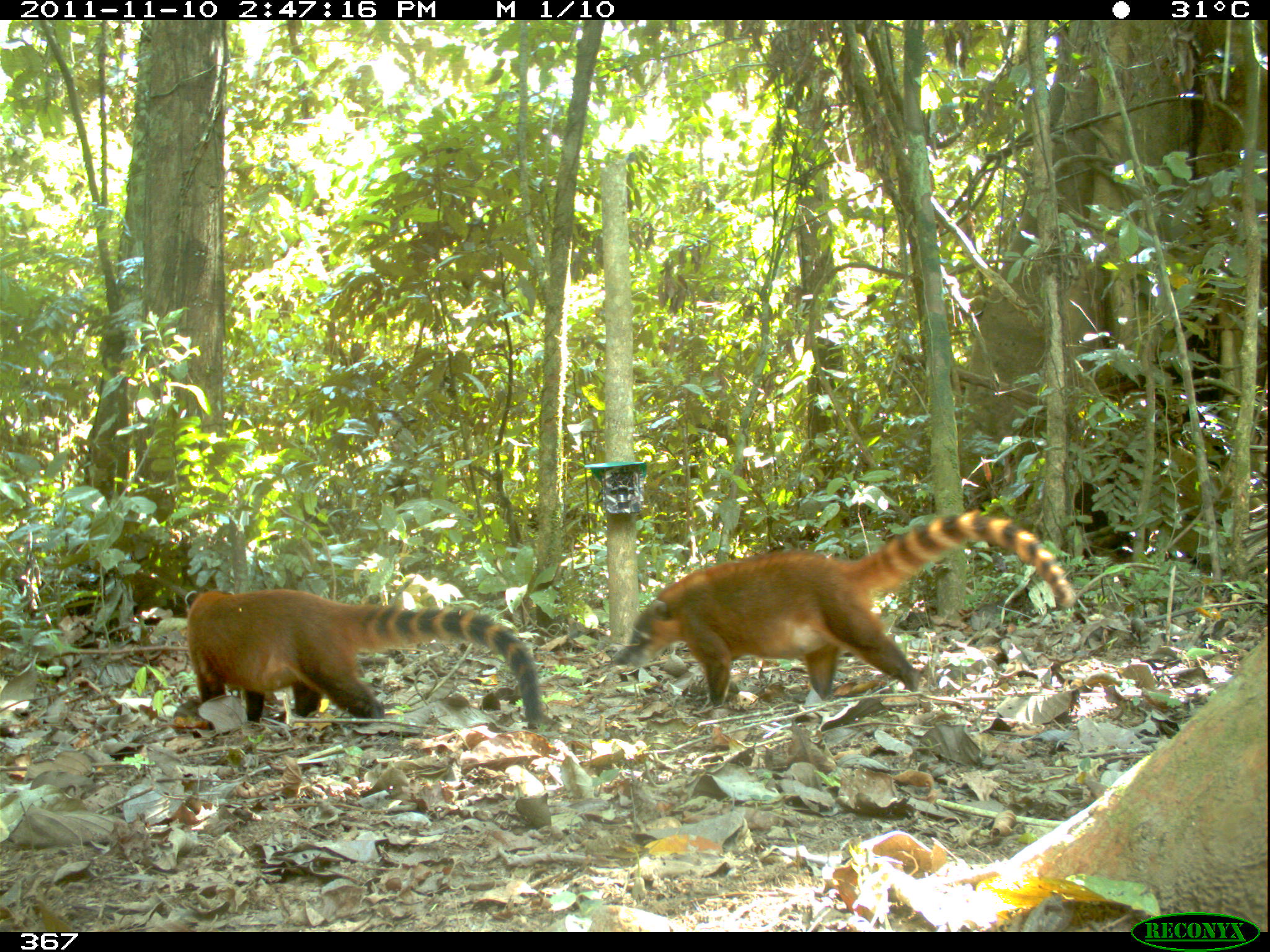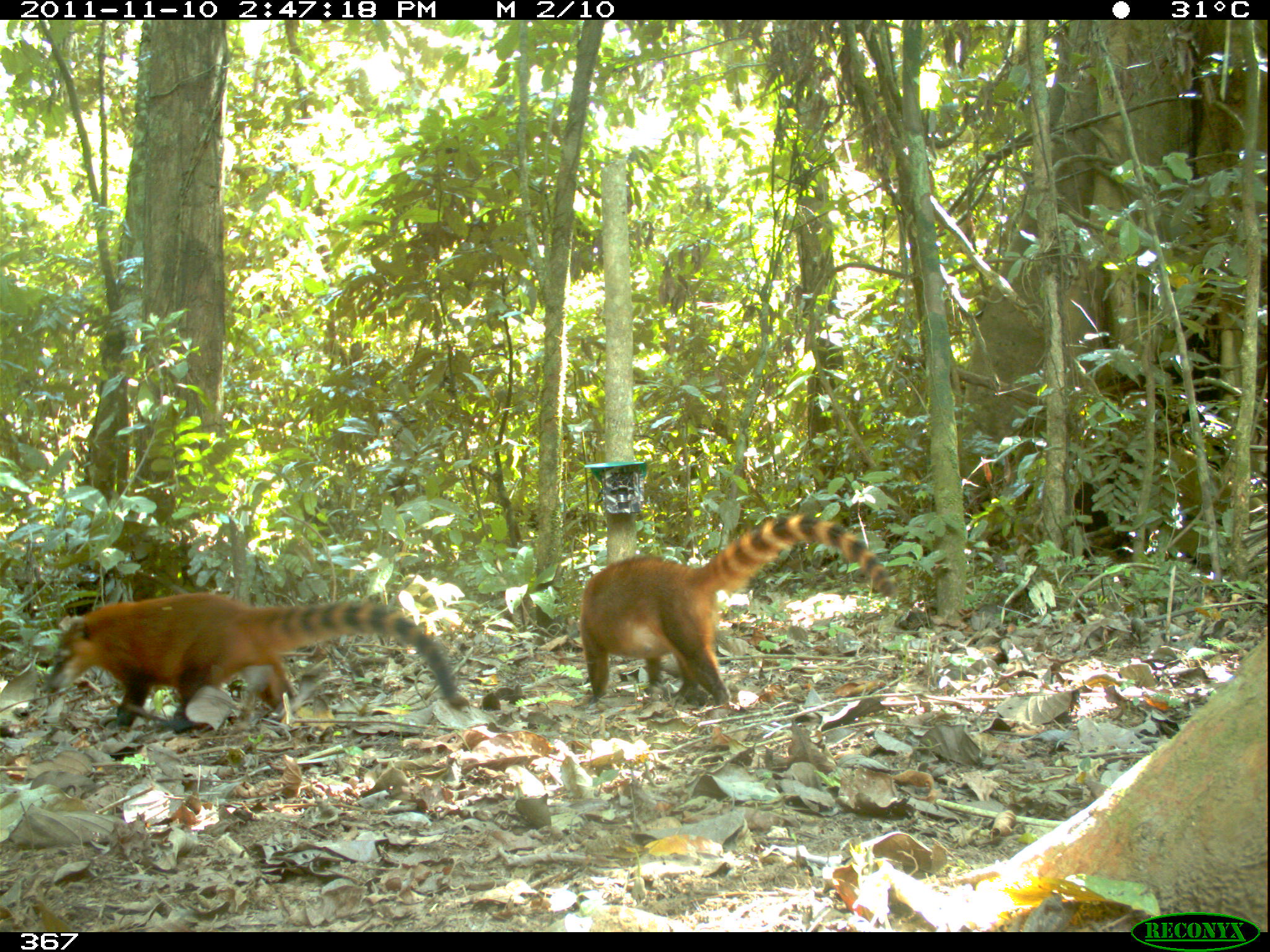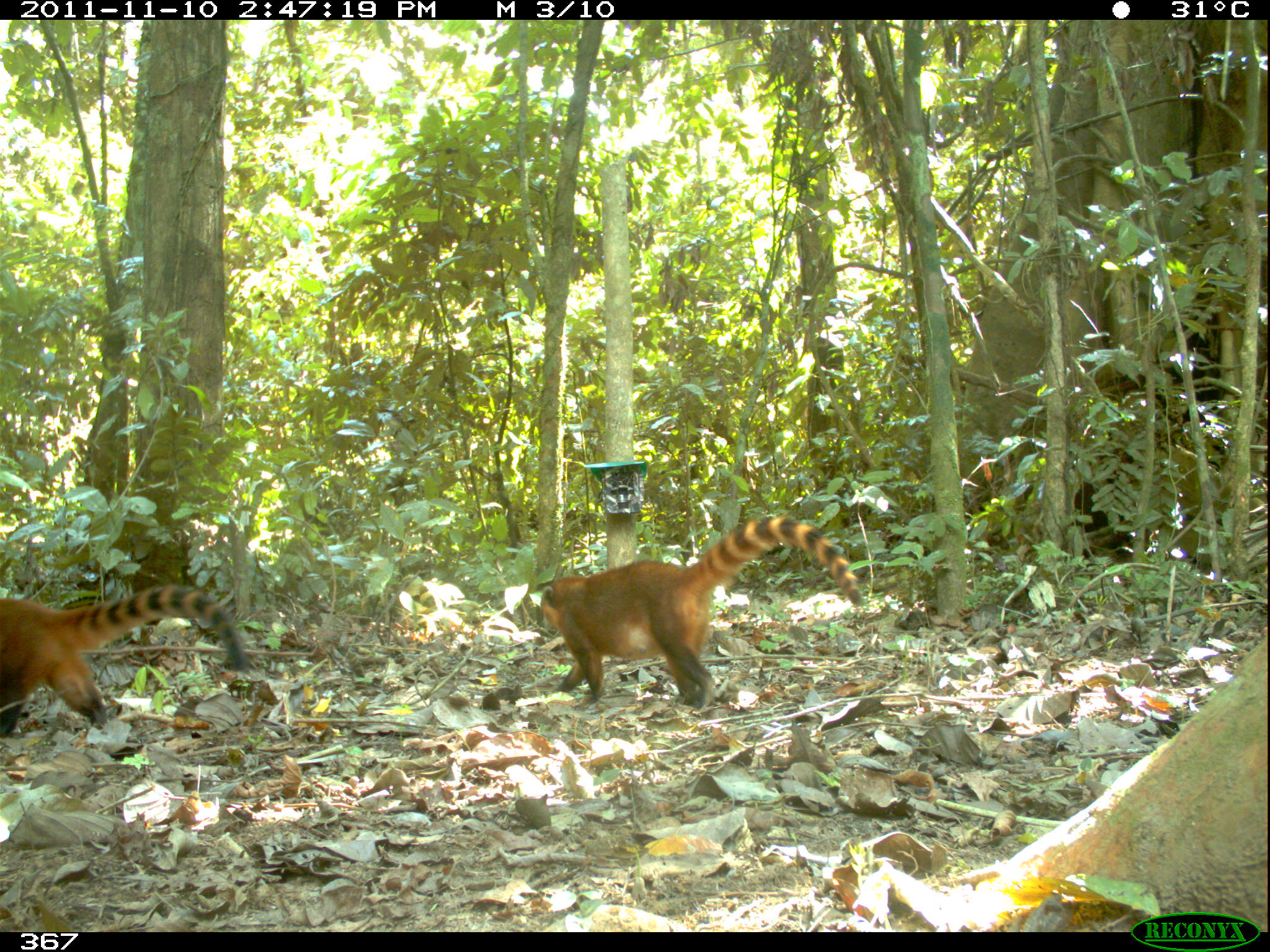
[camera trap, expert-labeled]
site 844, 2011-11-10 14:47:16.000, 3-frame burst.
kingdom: Animalia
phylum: Chordata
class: Mammalia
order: Carnivora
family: Procyonidae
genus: Nasua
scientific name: Nasua nasua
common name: south american coati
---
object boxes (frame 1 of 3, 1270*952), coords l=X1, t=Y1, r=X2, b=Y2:
nasua nasua: l=612, t=513, r=1077, b=709; l=187, t=582, r=544, b=730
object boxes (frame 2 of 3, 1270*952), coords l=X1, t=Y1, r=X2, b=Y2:
nasua nasua: l=579, t=513, r=897, b=709; l=46, t=592, r=471, b=737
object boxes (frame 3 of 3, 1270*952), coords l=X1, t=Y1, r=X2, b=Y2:
nasua nasua: l=534, t=515, r=864, b=713; l=0, t=582, r=250, b=742